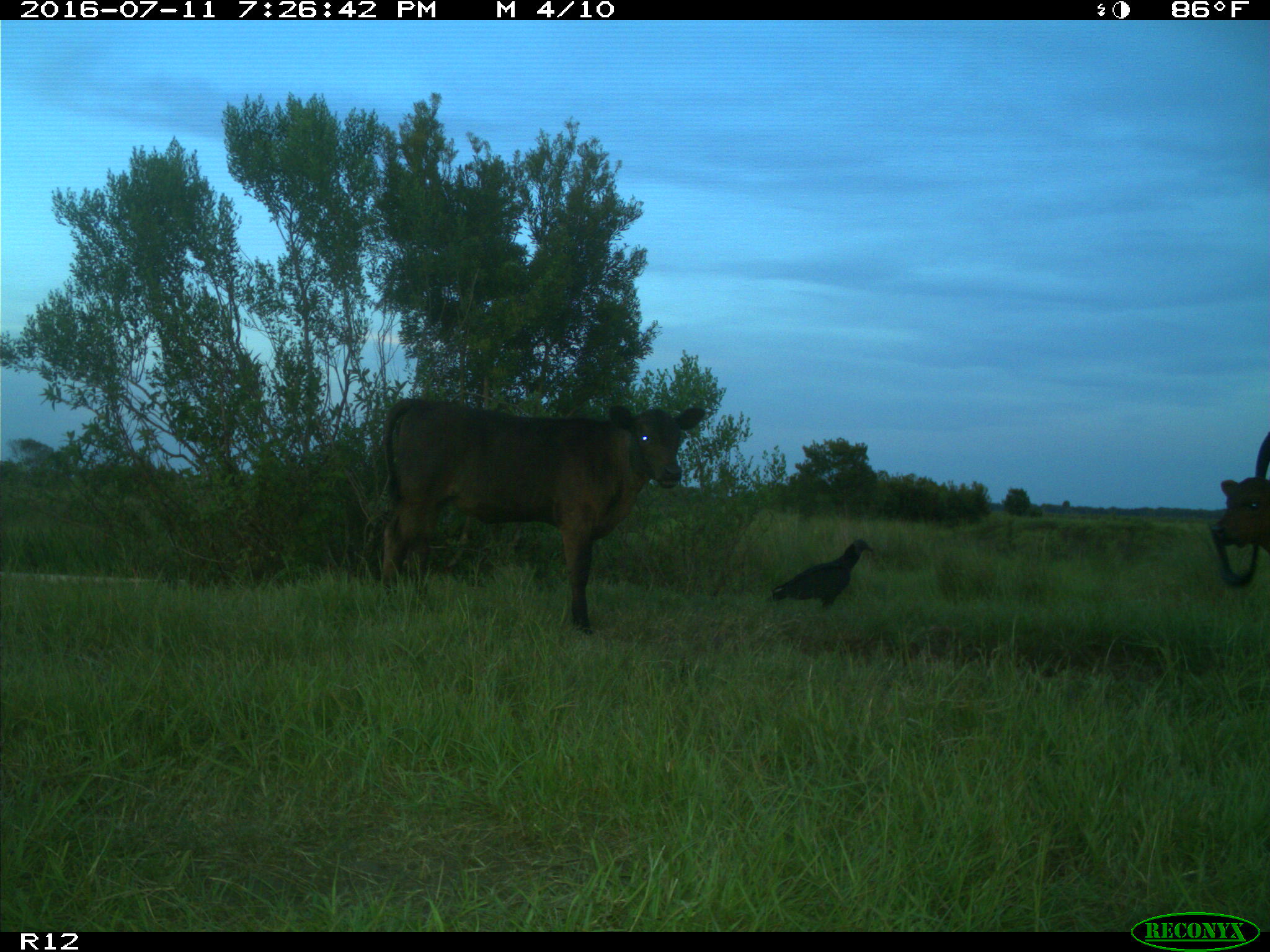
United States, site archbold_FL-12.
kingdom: Animalia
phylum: Chordata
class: Mammalia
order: Artiodactyla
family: Bovidae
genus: Bos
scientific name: Bos taurus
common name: domestic cow